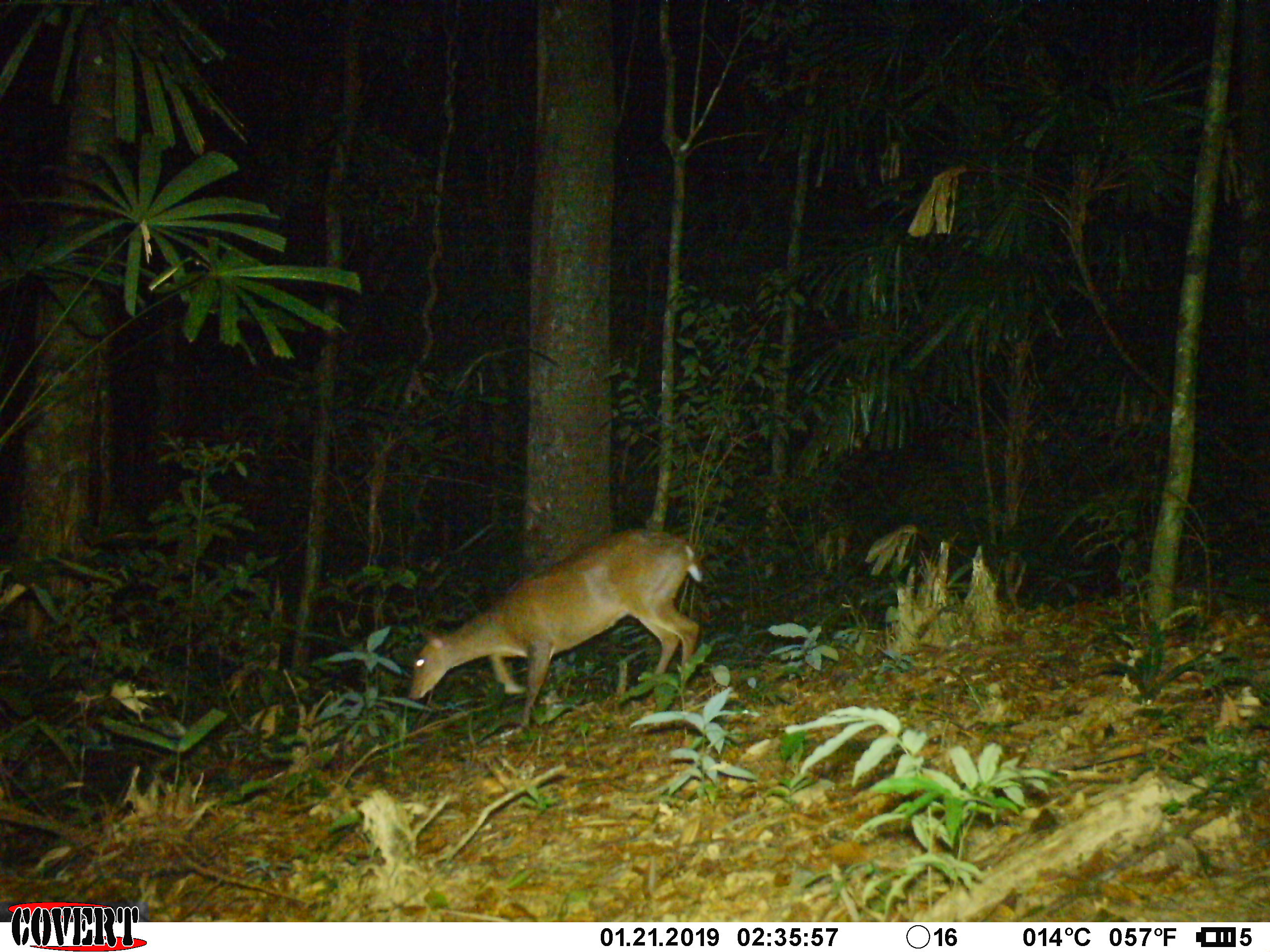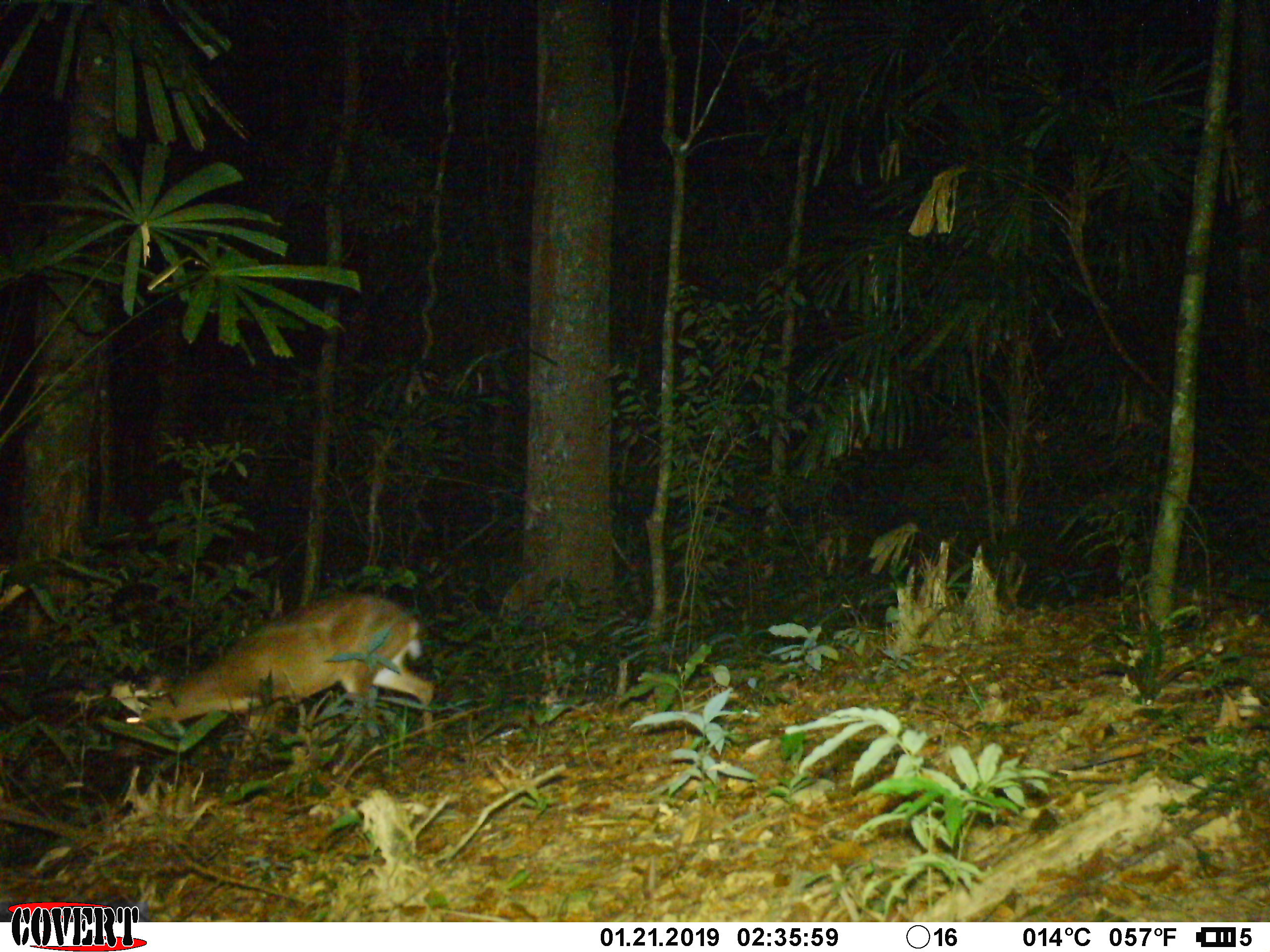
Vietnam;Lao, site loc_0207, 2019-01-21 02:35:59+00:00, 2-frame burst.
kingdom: Animalia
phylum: Chordata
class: Mammalia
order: Artiodactyla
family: Cervidae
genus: Muntiacus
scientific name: Muntiacus vuquangensis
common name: large-antlered muntjac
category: large antlered muntjac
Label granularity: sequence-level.